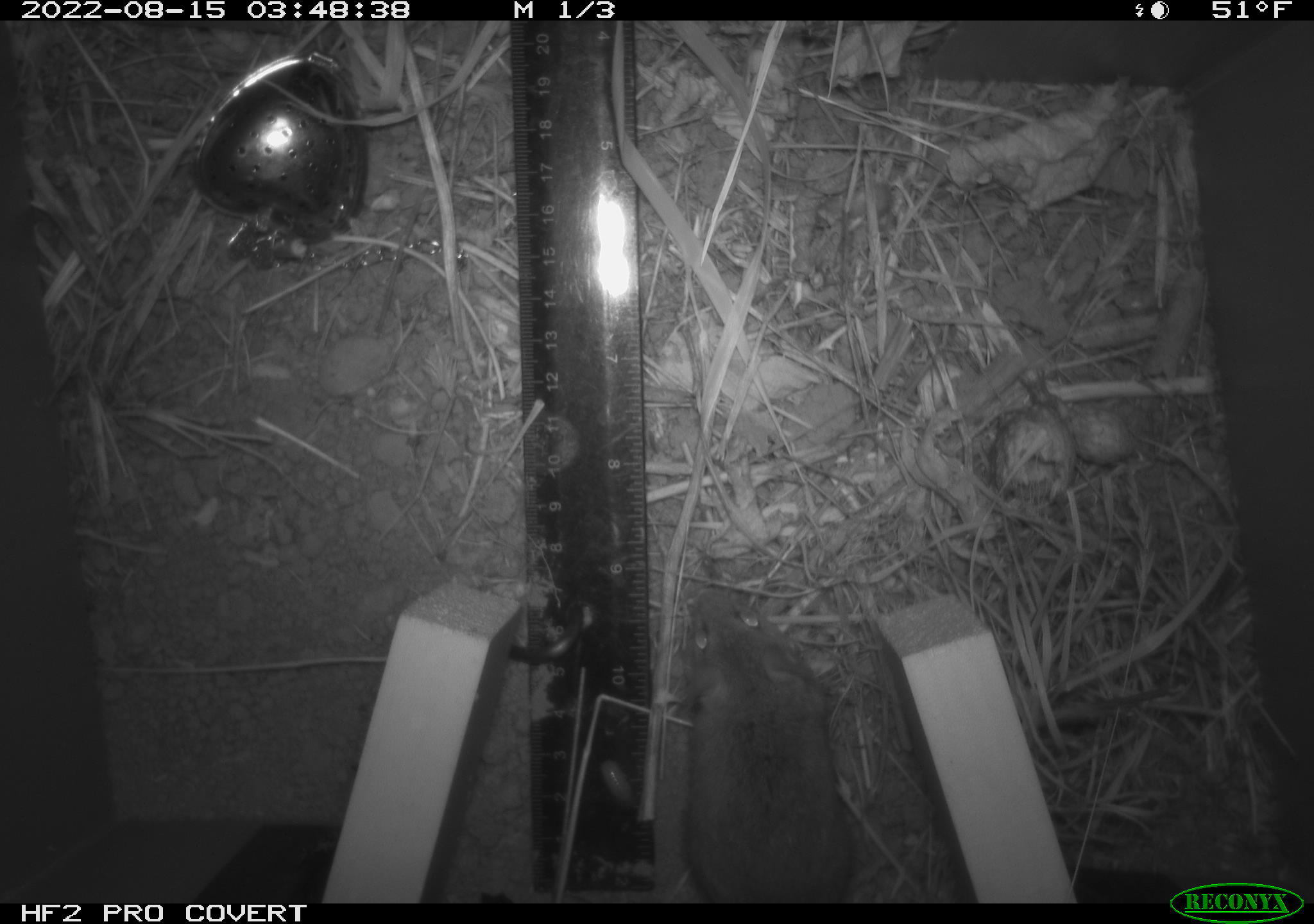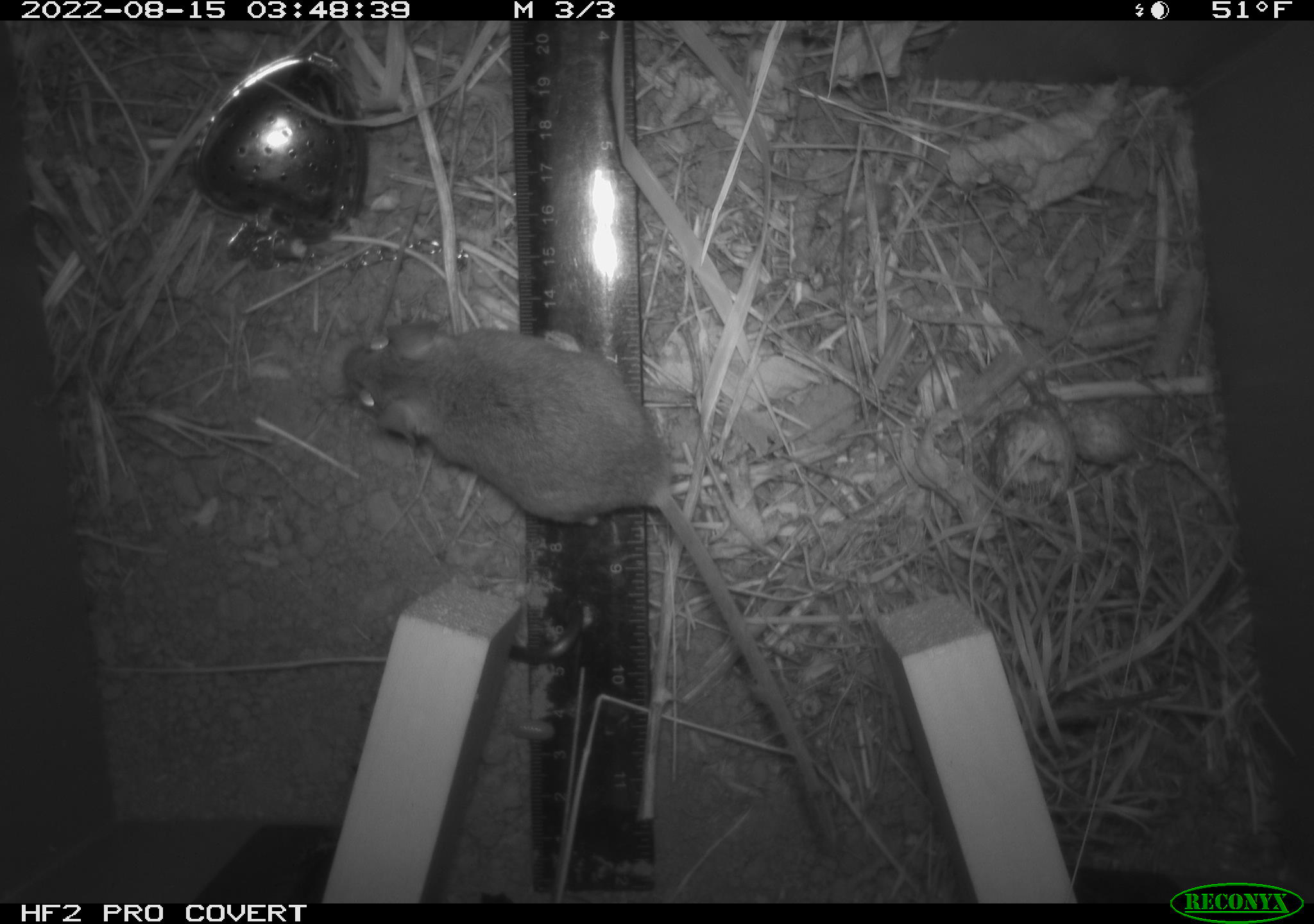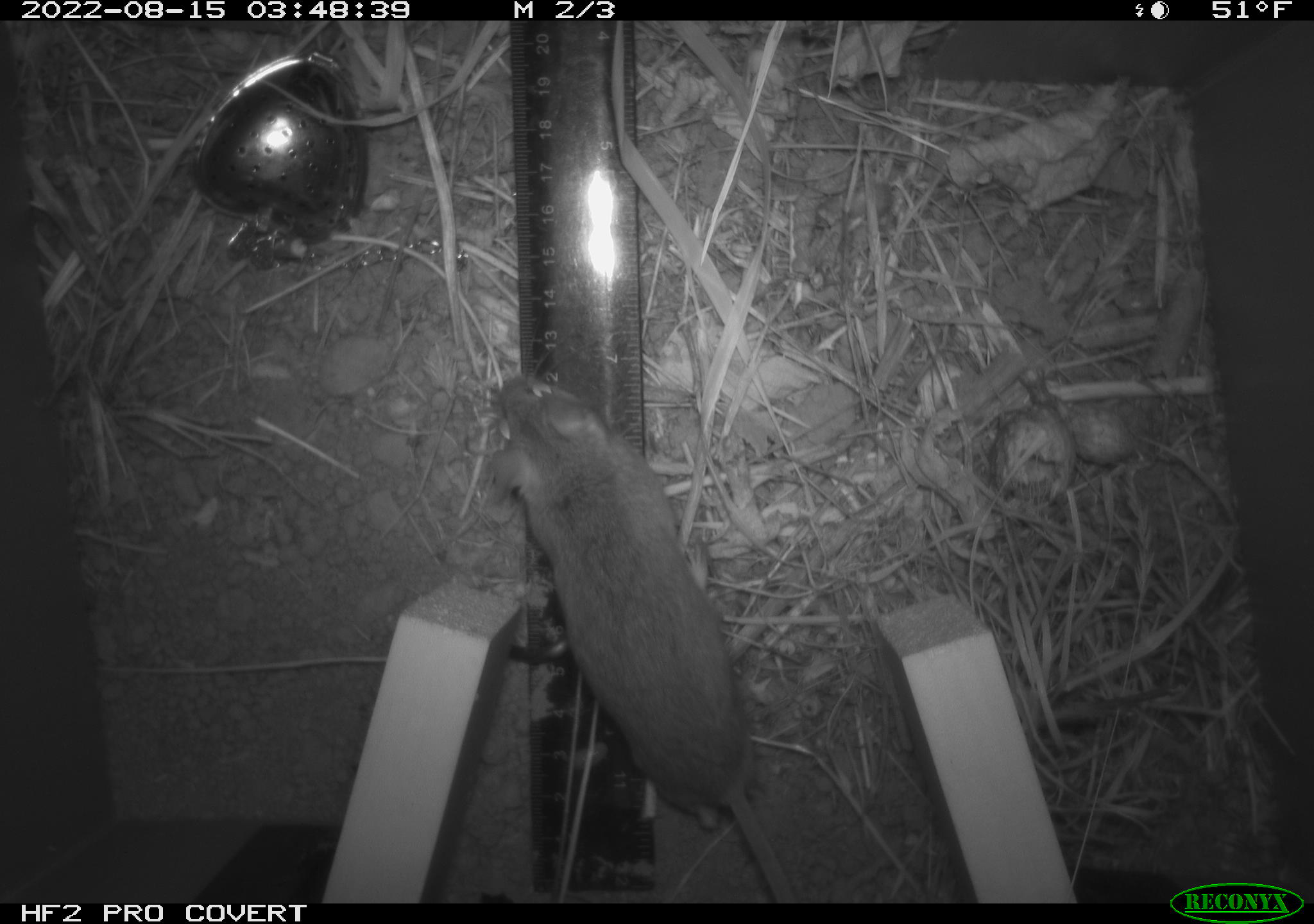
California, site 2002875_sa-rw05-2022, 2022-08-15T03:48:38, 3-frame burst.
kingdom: Animalia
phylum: Chordata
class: Mammalia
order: Rodentia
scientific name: Rodentia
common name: mouse species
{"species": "mouse species (Rodentia)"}